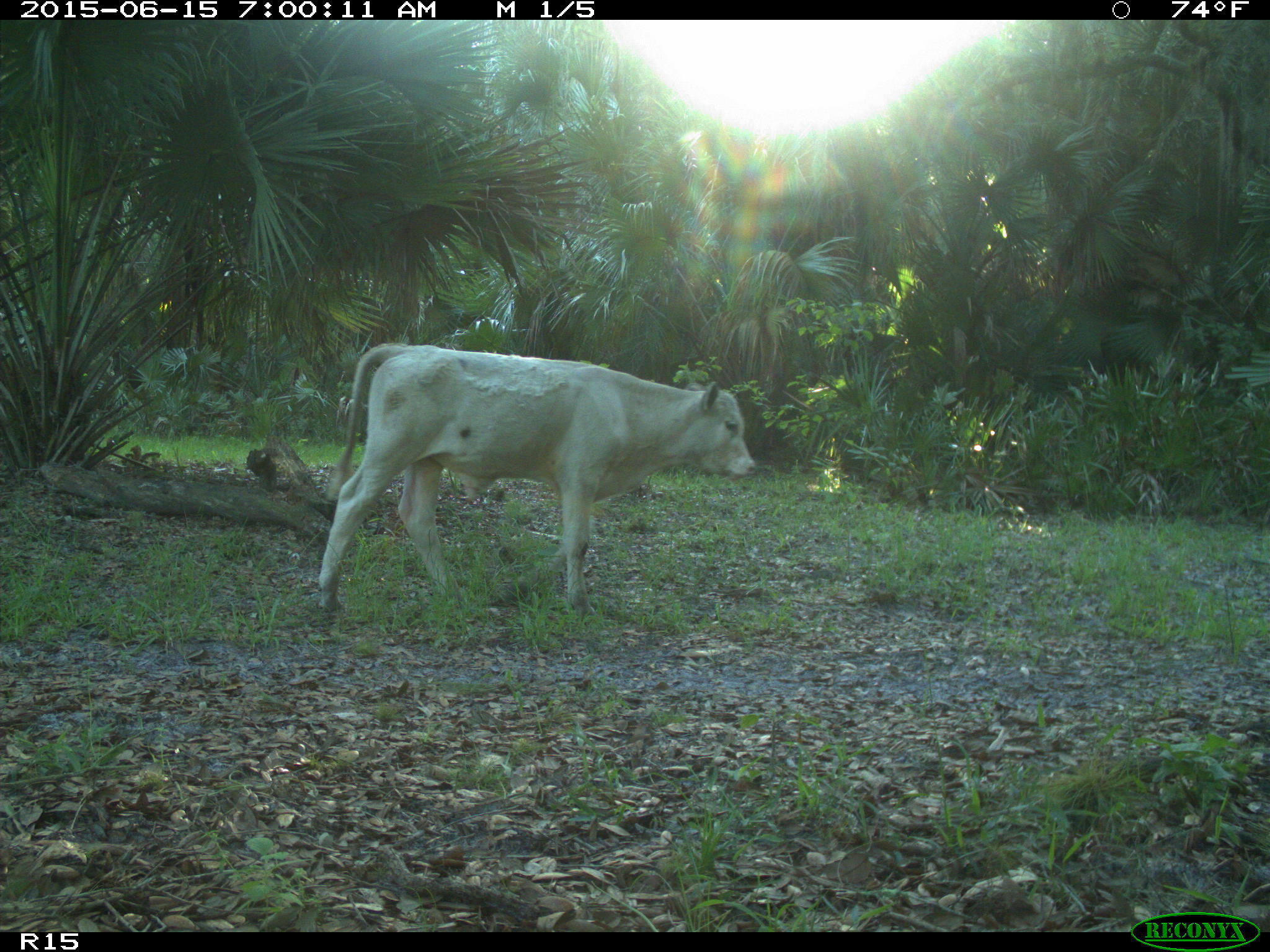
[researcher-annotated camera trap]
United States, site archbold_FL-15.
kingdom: Animalia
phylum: Chordata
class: Mammalia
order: Artiodactyla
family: Bovidae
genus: Bos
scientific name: Bos taurus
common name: domestic cow